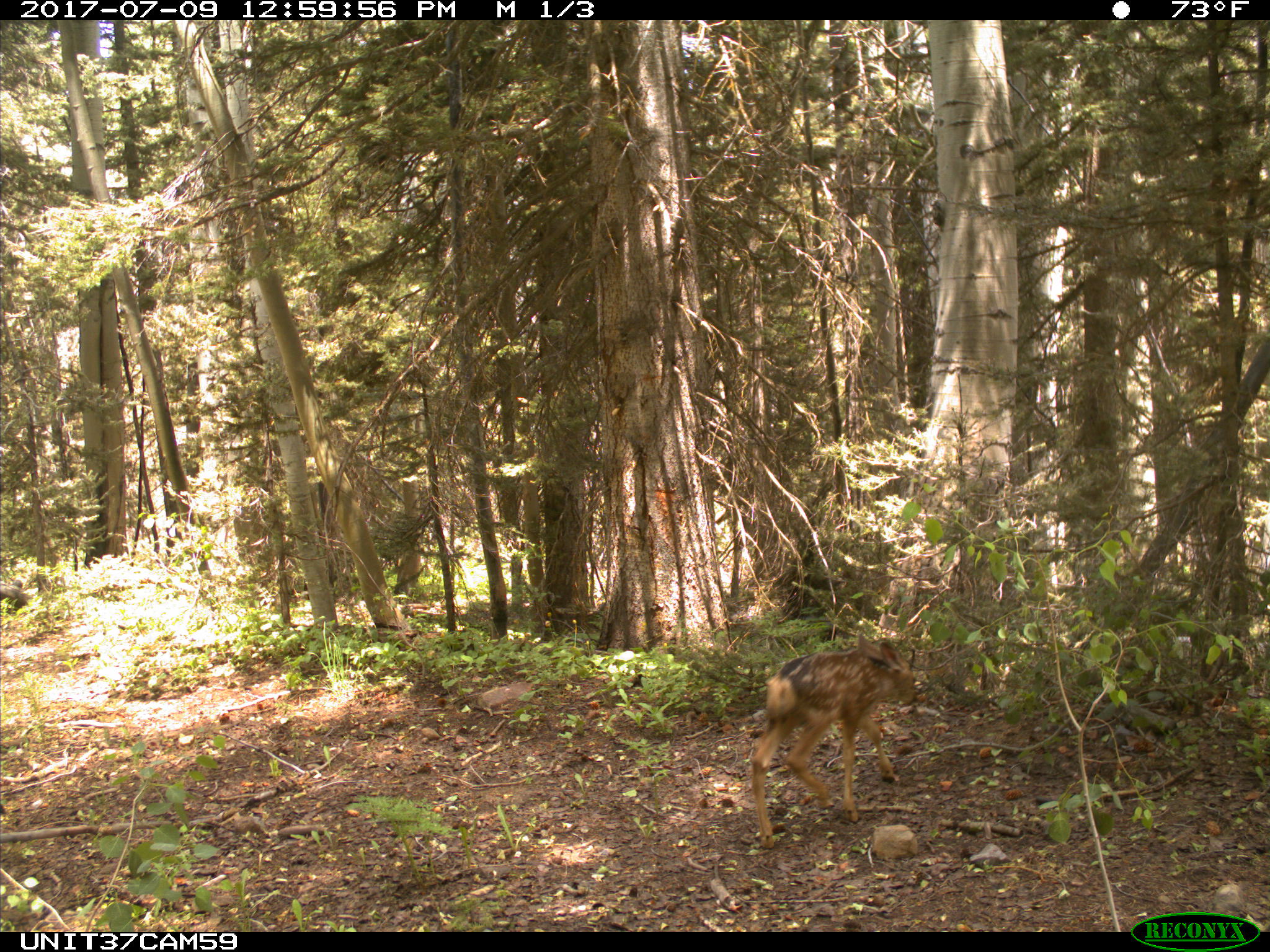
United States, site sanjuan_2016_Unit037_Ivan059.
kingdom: Animalia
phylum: Chordata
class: Mammalia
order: Artiodactyla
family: Cervidae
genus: Odocoileus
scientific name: Odocoileus hemionus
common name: mule deer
Odocoileus hemionus (mule deer).